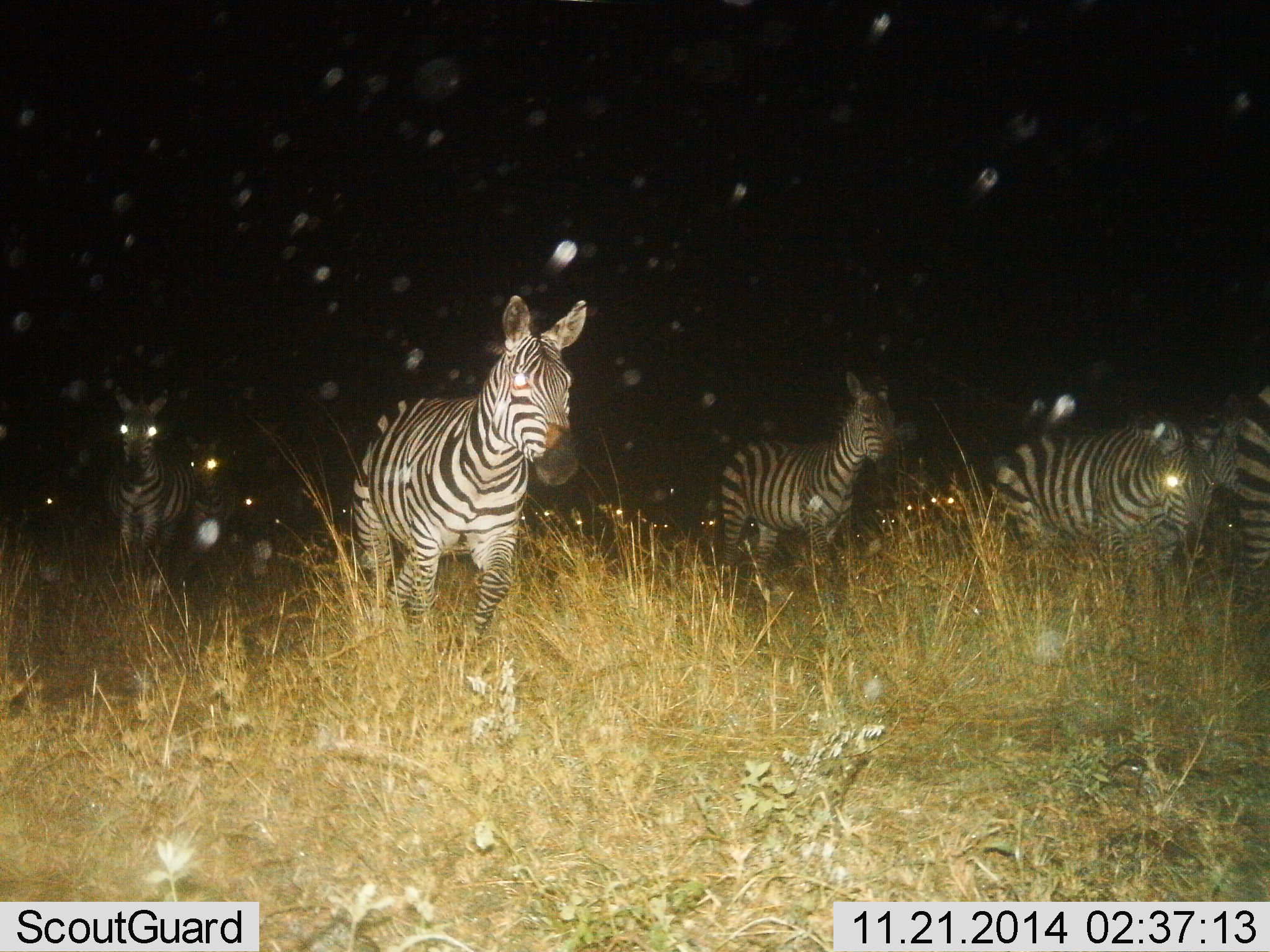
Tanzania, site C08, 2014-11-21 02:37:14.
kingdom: Animalia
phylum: Chordata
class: Mammalia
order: Perissodactyla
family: Equidae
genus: Equus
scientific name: Equus quagga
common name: plains zebra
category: zebra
Zebra (plains zebra) (Equus quagga), count 11-50. Behavior (volunteer vote fractions): standing 40%, resting 0%, moving 60%, interacting 0%. Young present (vote fraction): 0%. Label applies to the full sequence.